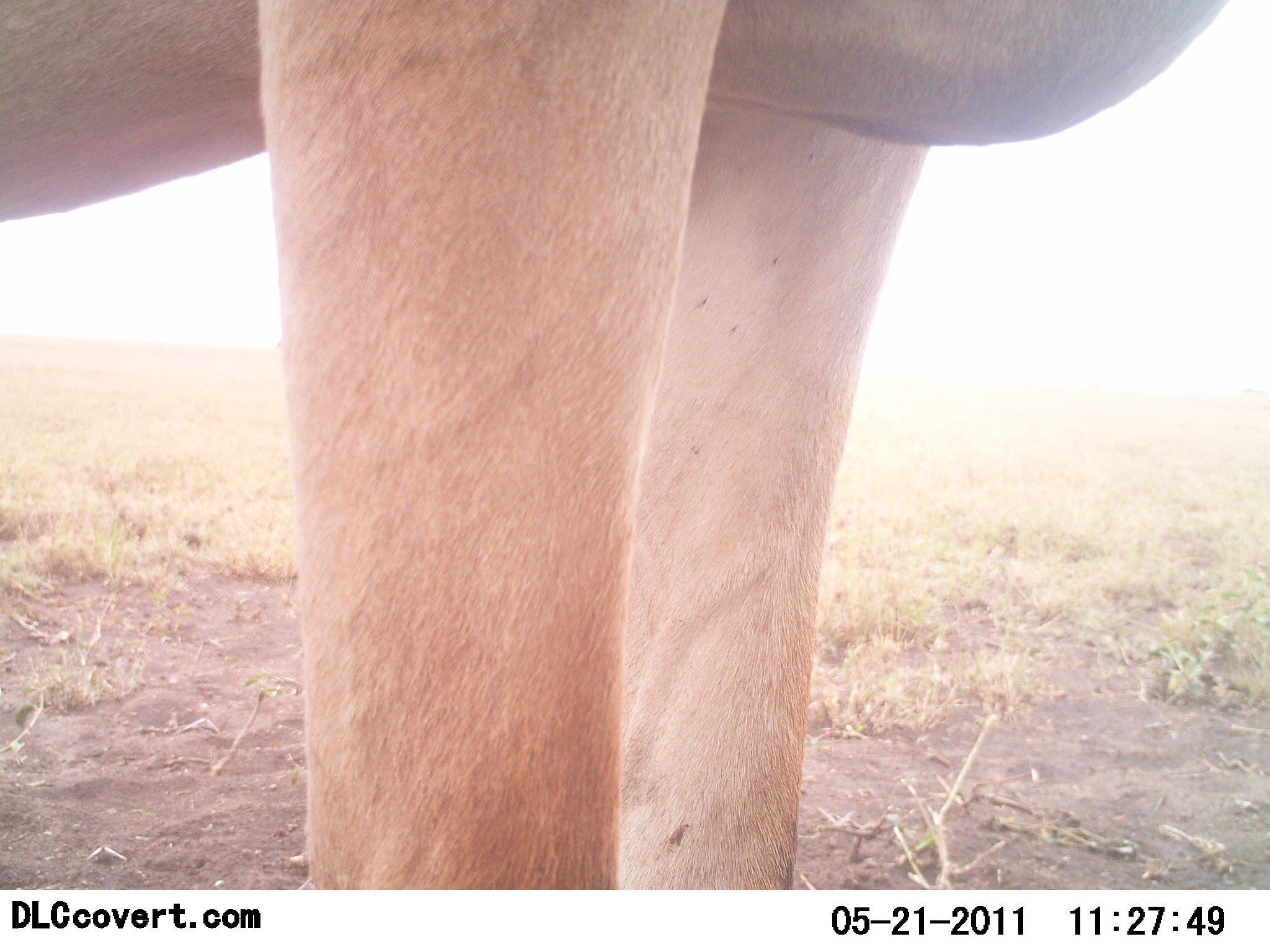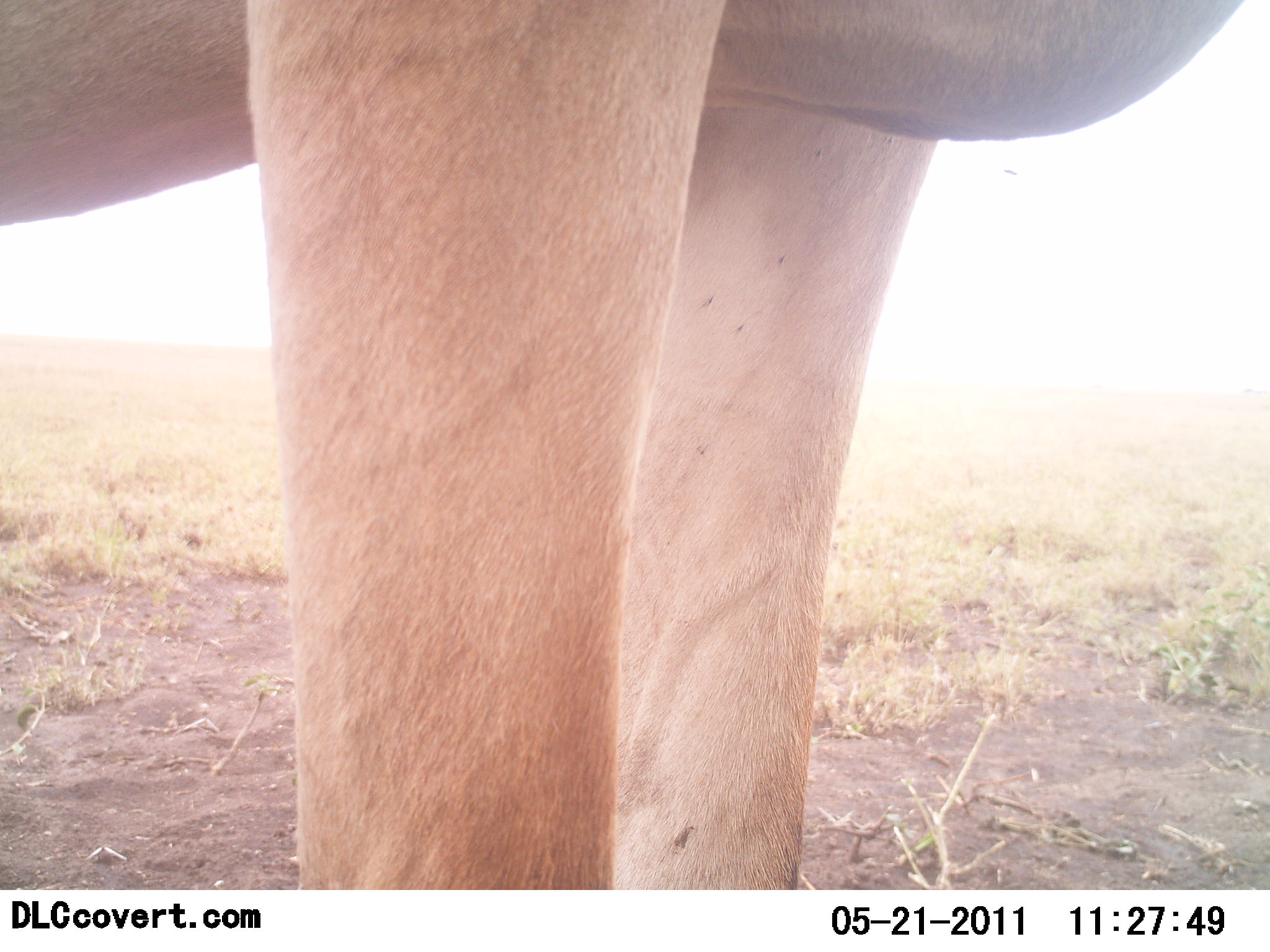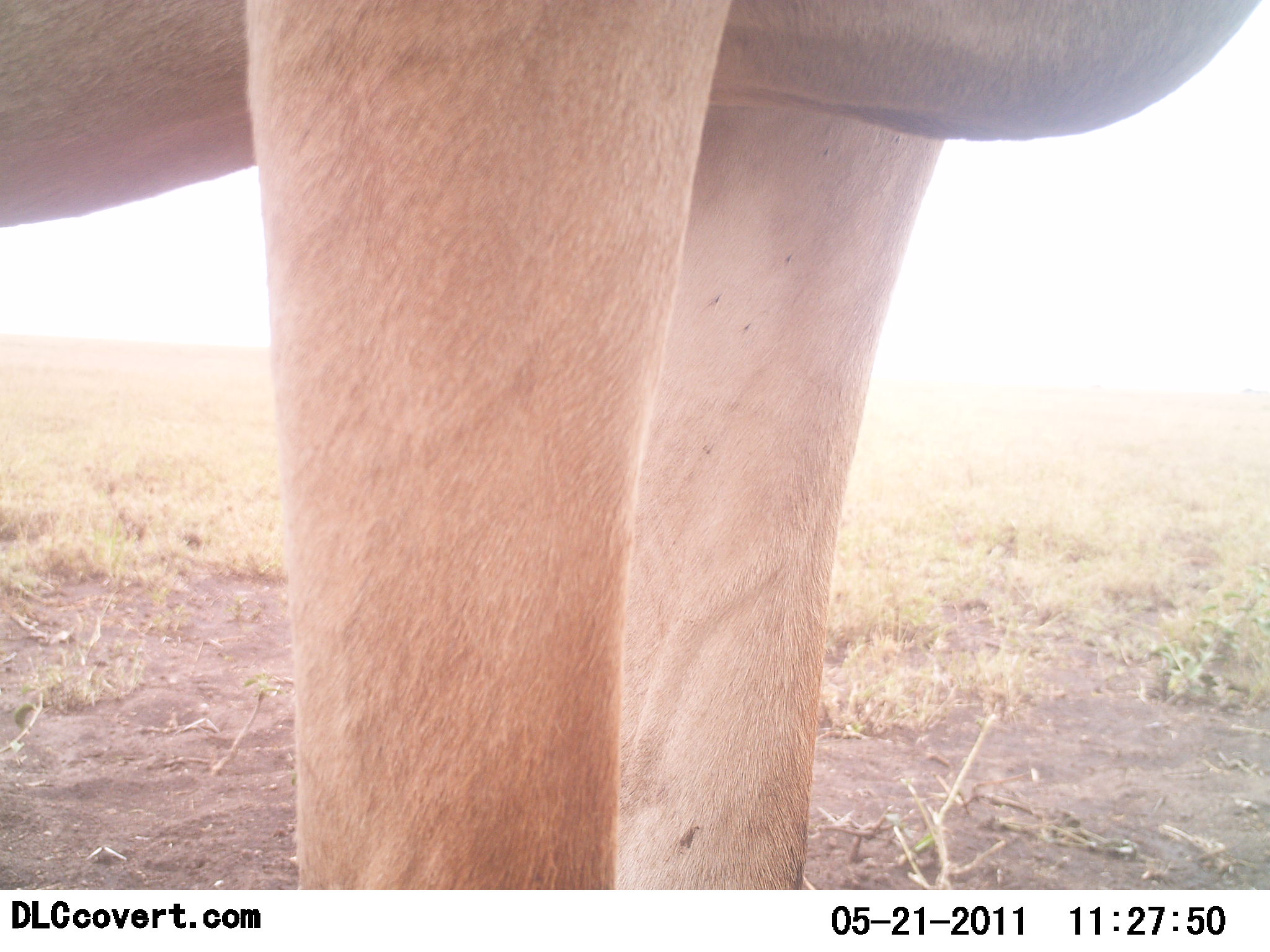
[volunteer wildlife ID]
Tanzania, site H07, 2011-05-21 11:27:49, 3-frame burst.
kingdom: Animalia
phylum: Chordata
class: Mammalia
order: Artiodactyla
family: Bovidae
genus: Alcelaphus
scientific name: Alcelaphus buselaphus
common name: hartebeest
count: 1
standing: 100%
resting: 0%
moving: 0%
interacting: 0%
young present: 0%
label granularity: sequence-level